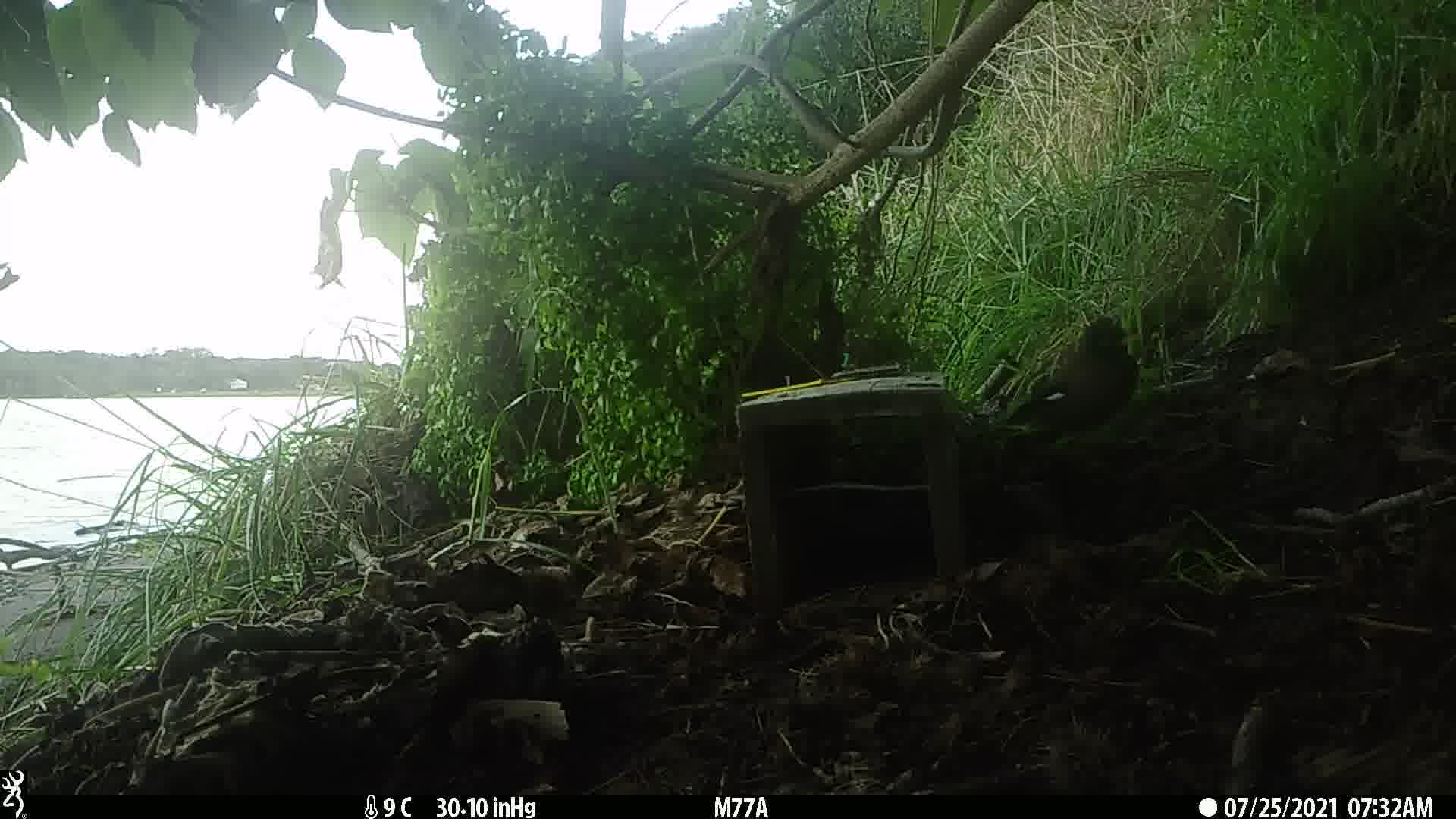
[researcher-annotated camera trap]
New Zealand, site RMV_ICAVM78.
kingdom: Animalia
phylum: Chordata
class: Aves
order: Passeriformes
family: Sturnidae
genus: Acridotheres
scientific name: Acridotheres tristis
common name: common myna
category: myna